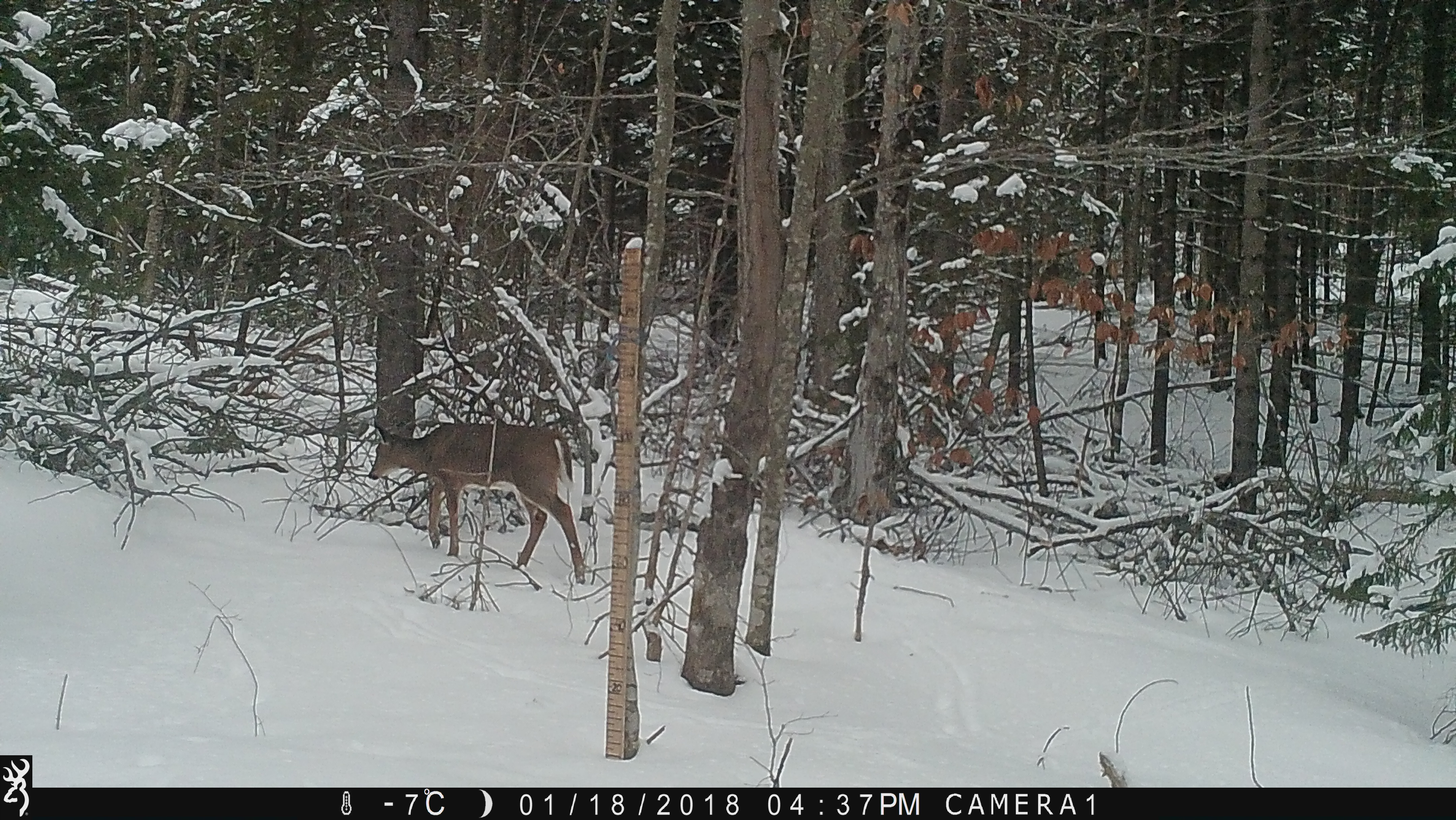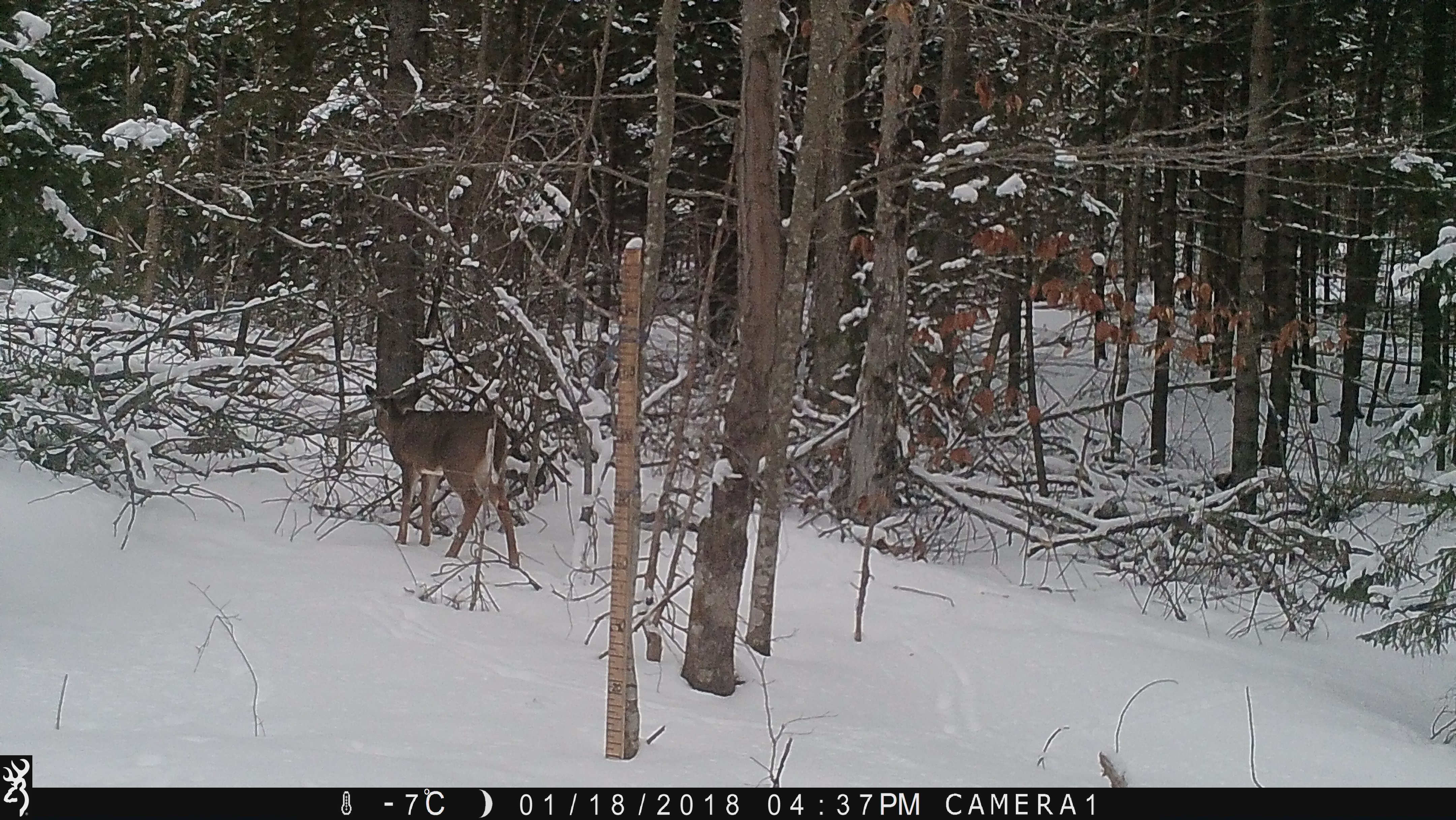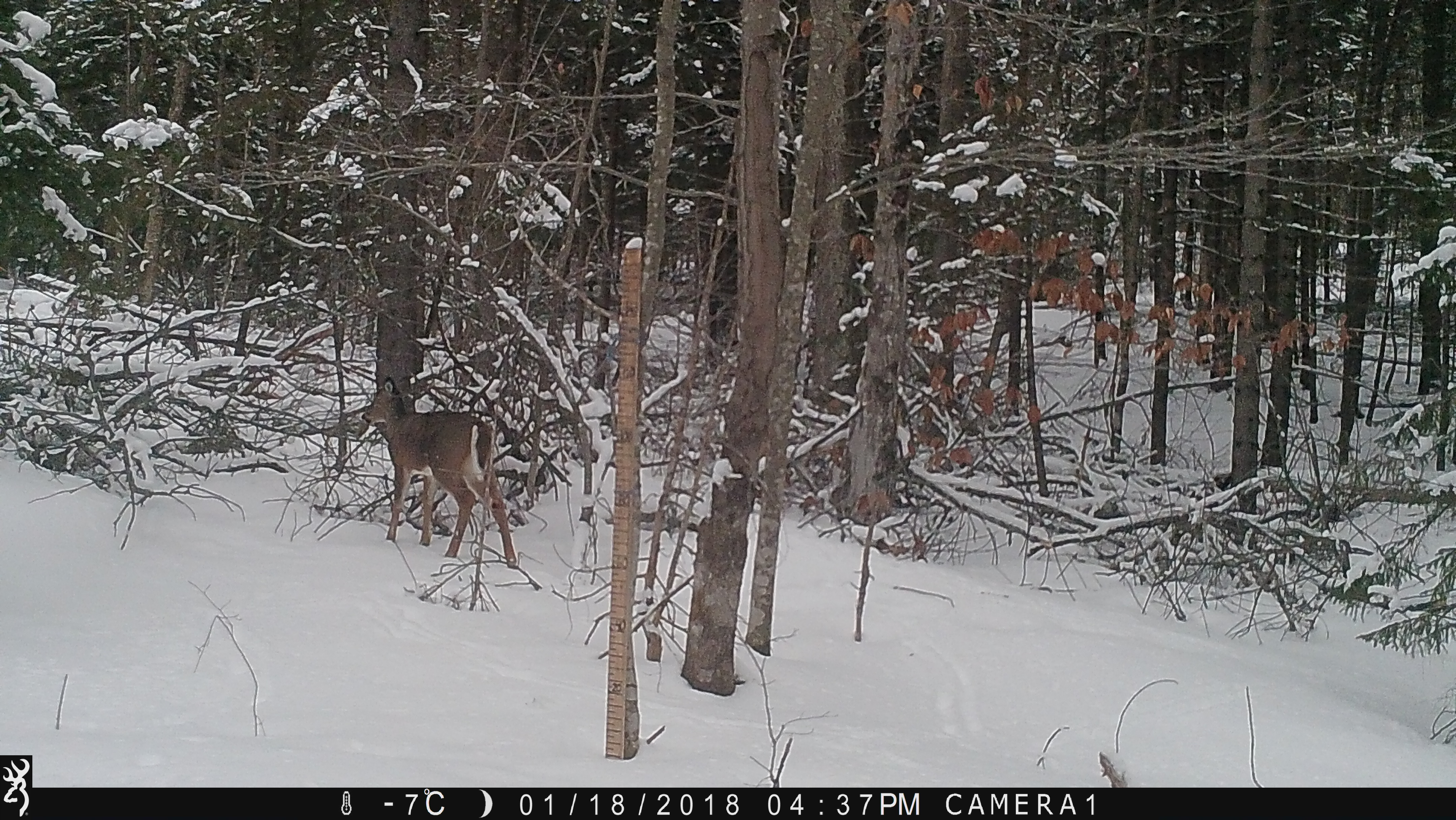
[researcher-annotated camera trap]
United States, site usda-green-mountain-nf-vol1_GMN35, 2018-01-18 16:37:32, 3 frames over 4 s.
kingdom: Animalia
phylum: Chordata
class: Mammalia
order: Artiodactyla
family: Cervidae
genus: Odocoileus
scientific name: Odocoileus virginianus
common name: white-tailed deer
White-tailed deer (Odocoileus virginianus).